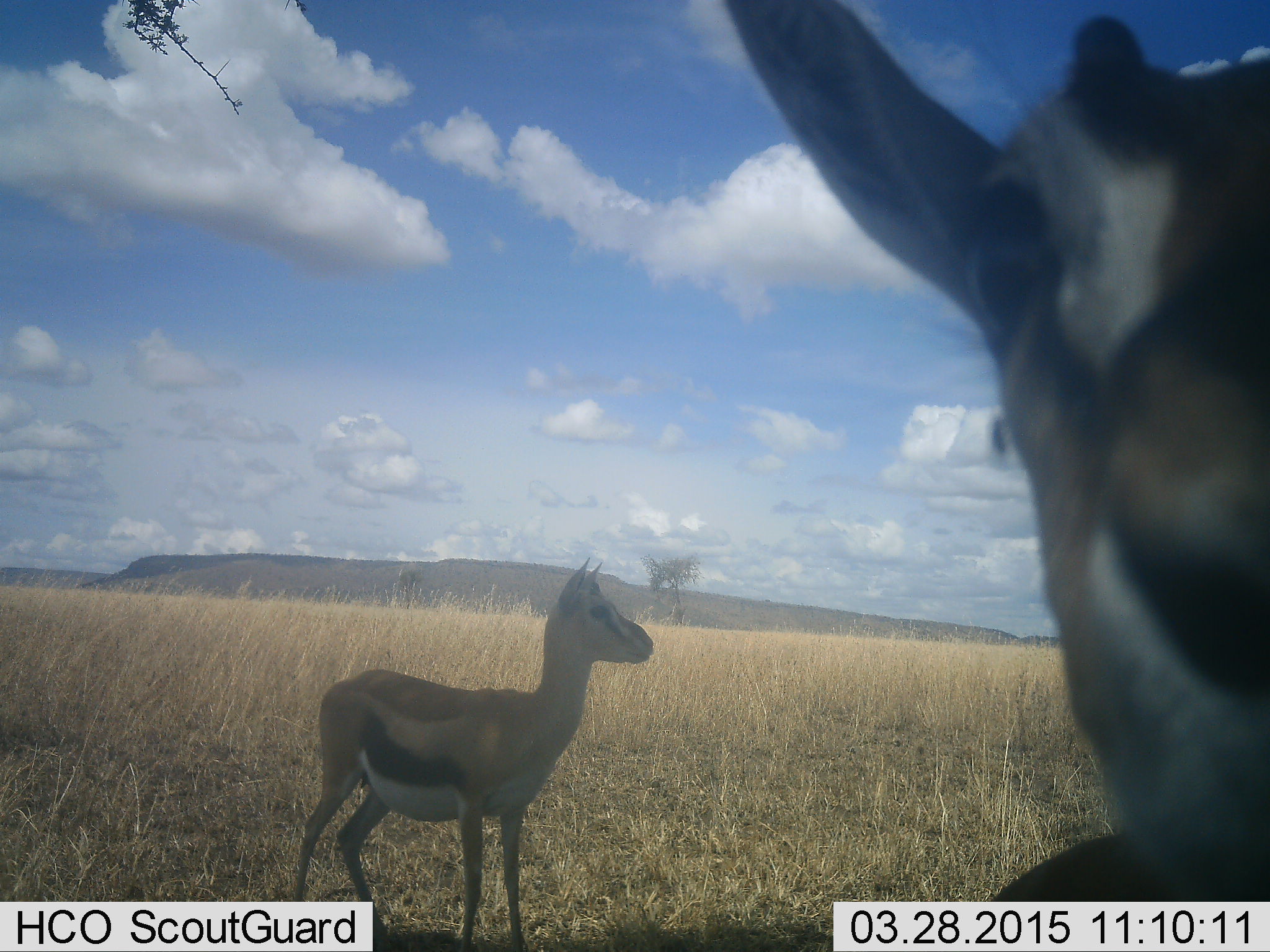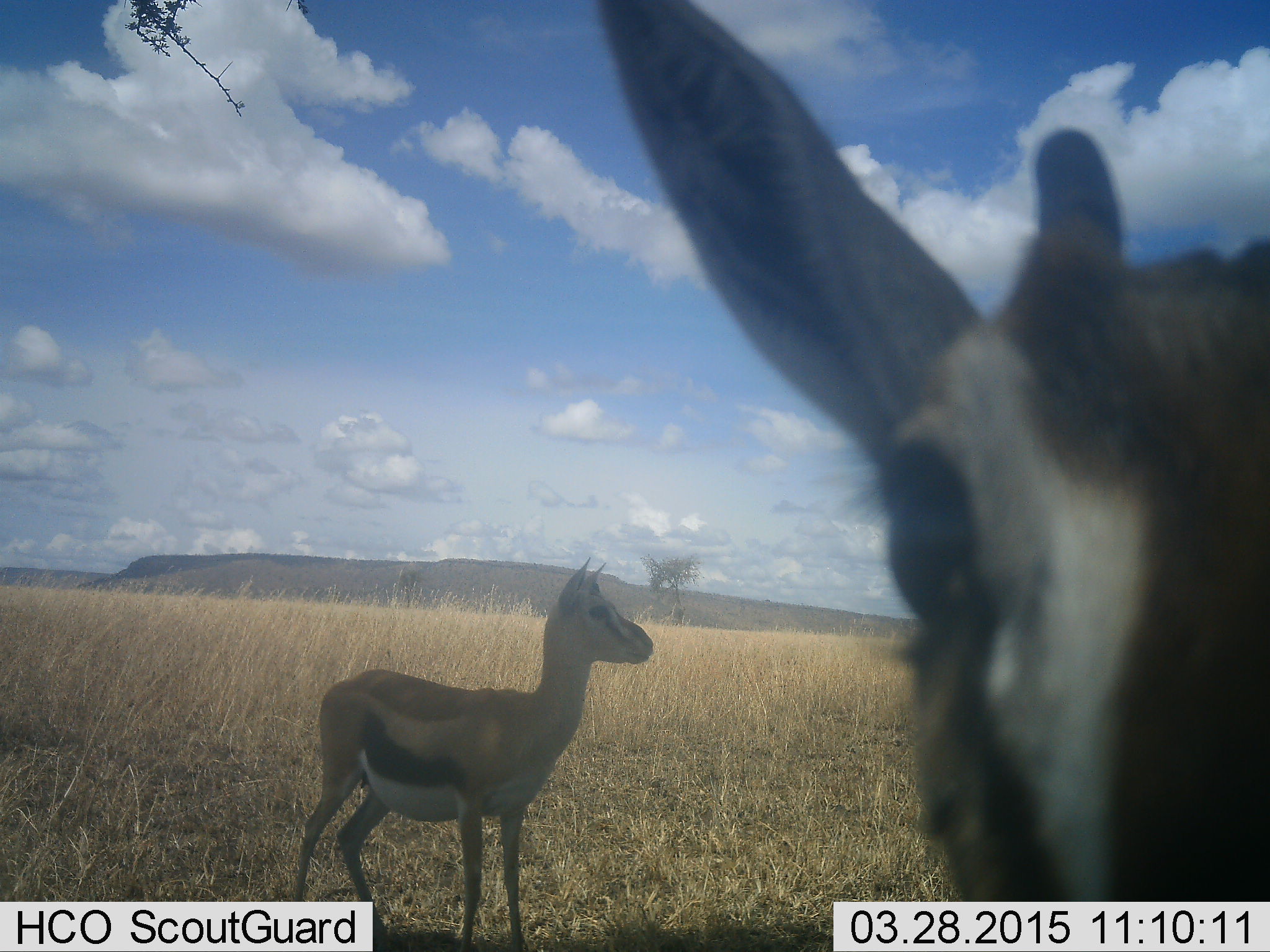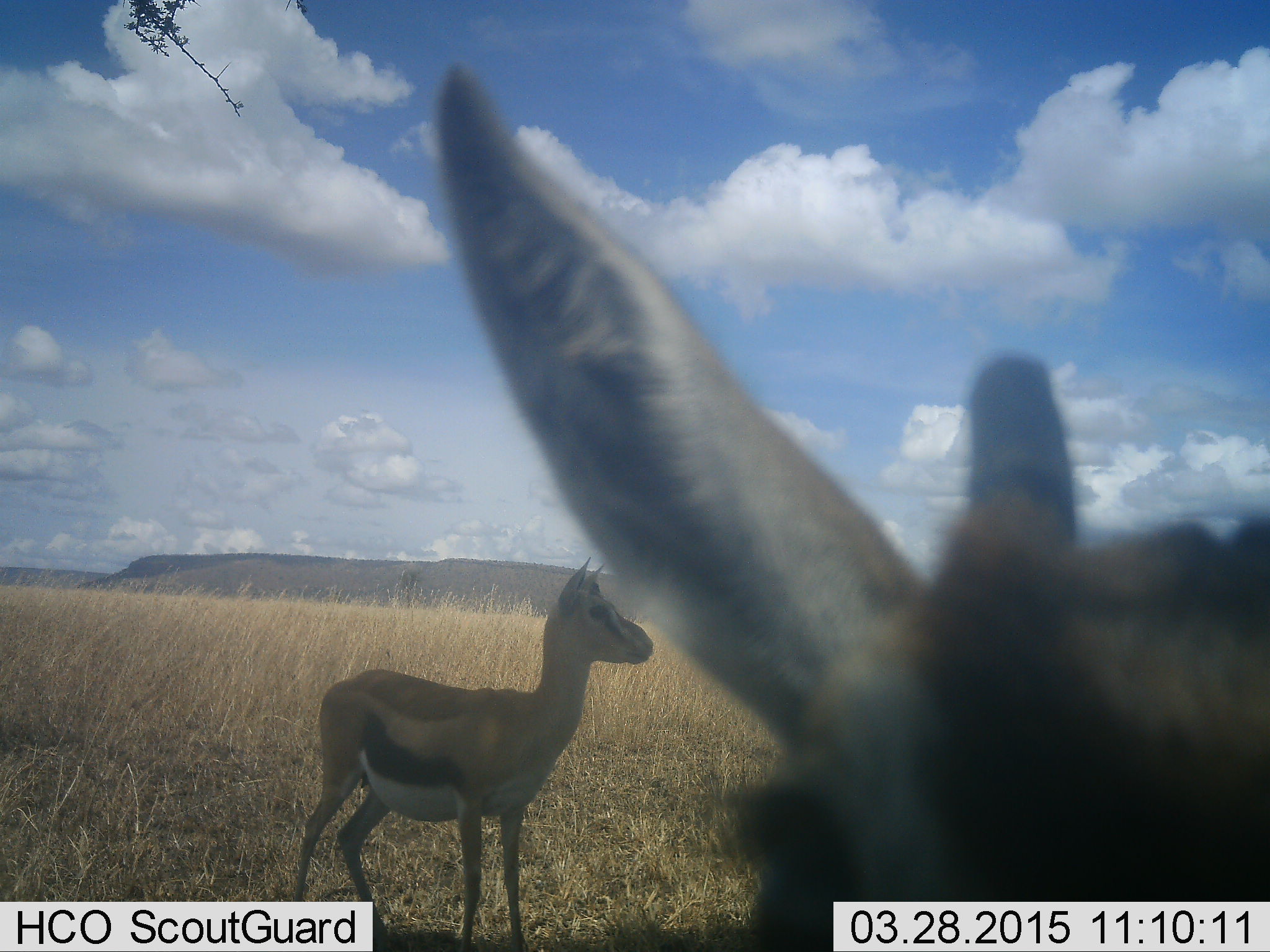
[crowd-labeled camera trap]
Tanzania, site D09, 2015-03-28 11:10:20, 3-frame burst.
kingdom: Animalia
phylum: Chordata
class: Mammalia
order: Artiodactyla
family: Bovidae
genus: Eudorcas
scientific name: Eudorcas thomsonii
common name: thomson's gazelle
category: gazellethomsons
Gazellethomsons (thomson's gazelle) (Eudorcas thomsonii), count 2. Behavior (volunteer vote fractions): standing 100%, resting 0%, moving 17%, interacting 0%. Young present (vote fraction): 17%. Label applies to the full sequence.